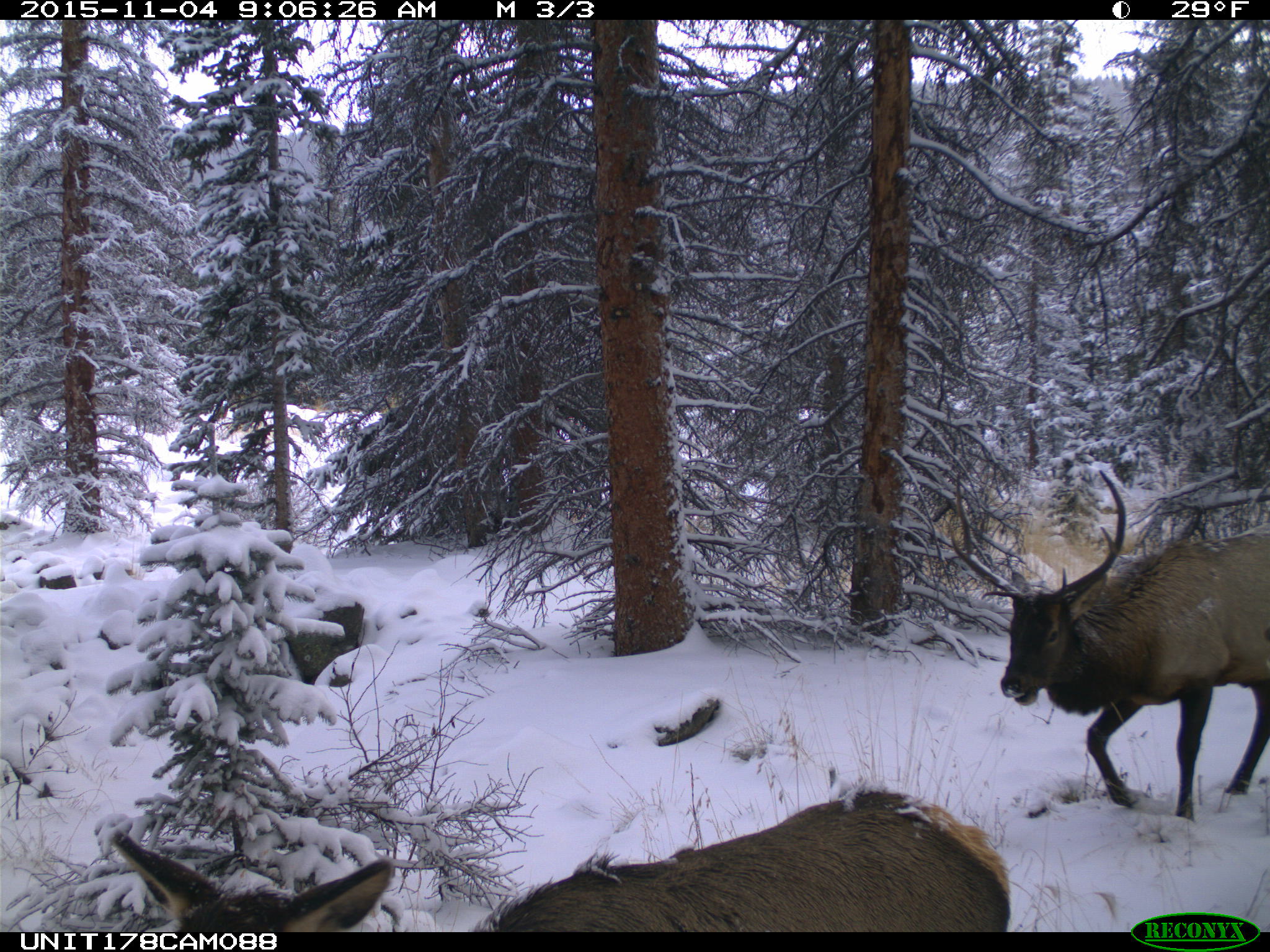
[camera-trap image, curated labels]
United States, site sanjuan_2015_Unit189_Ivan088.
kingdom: Animalia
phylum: Chordata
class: Mammalia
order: Artiodactyla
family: Cervidae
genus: Cervus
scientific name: Cervus elaphus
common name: red deer